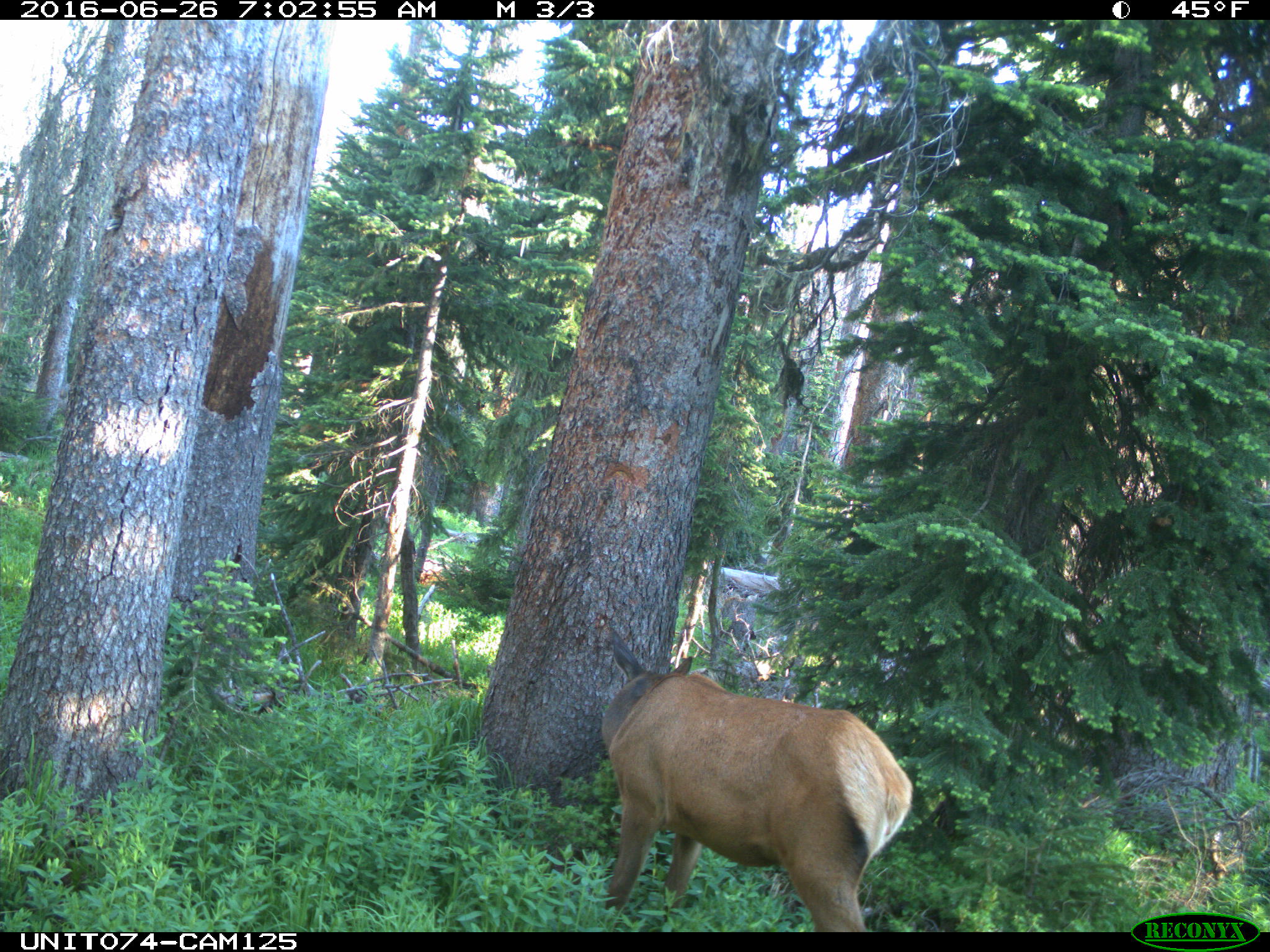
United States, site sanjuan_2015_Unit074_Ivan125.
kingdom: Animalia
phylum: Chordata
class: Mammalia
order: Artiodactyla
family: Cervidae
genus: Cervus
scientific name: Cervus elaphus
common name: red deer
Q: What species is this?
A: Cervus elaphus (red deer).